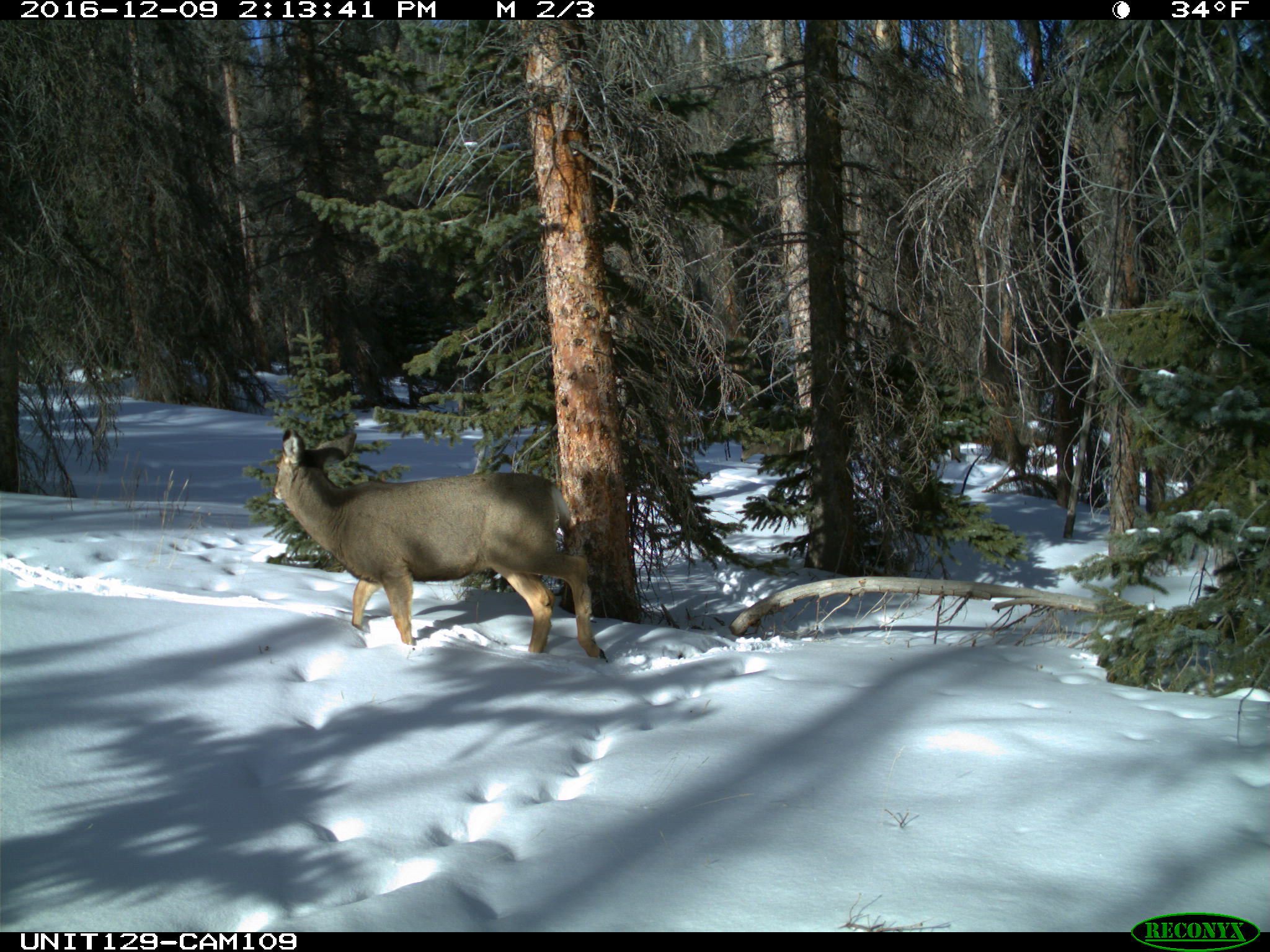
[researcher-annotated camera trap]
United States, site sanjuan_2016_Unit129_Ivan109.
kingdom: Animalia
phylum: Chordata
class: Mammalia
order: Artiodactyla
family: Cervidae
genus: Odocoileus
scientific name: Odocoileus hemionus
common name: mule deer